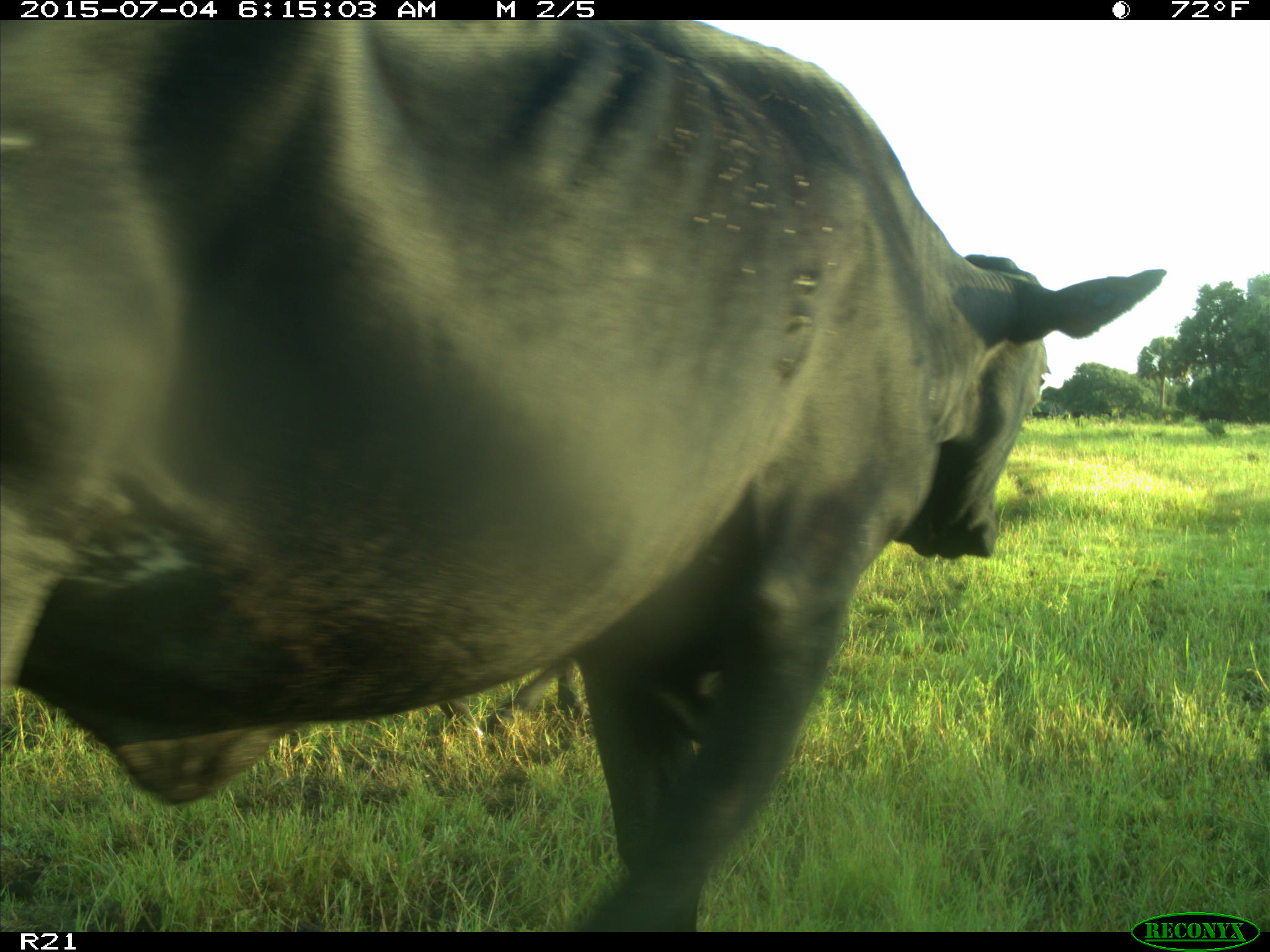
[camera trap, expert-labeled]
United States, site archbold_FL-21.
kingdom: Animalia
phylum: Chordata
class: Mammalia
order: Artiodactyla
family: Bovidae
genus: Bos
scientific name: Bos taurus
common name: domestic cow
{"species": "Bos taurus (domestic cow)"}